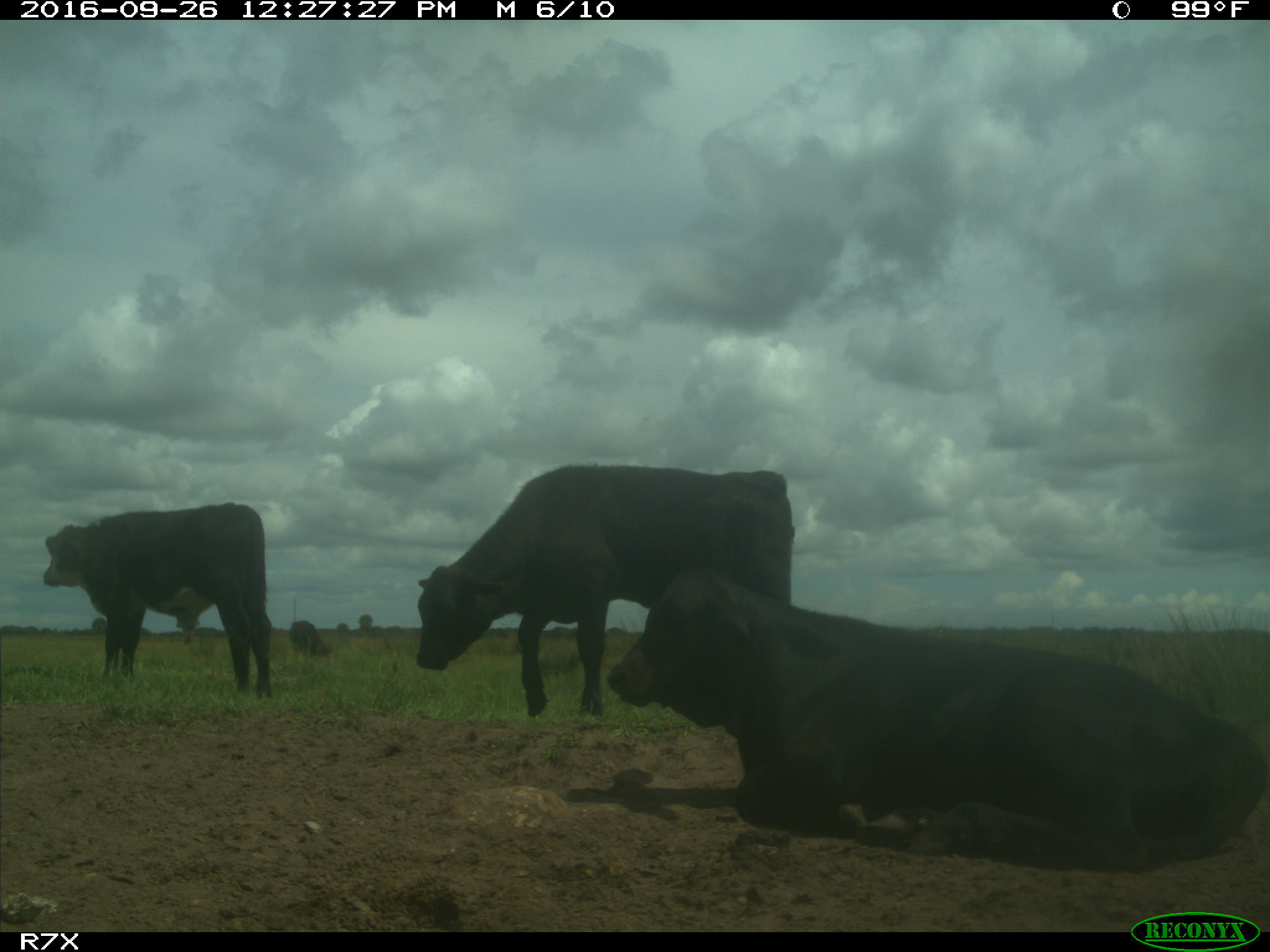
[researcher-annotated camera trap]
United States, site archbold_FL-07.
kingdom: Animalia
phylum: Chordata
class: Mammalia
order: Artiodactyla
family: Bovidae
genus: Bos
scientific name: Bos taurus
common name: domestic cow